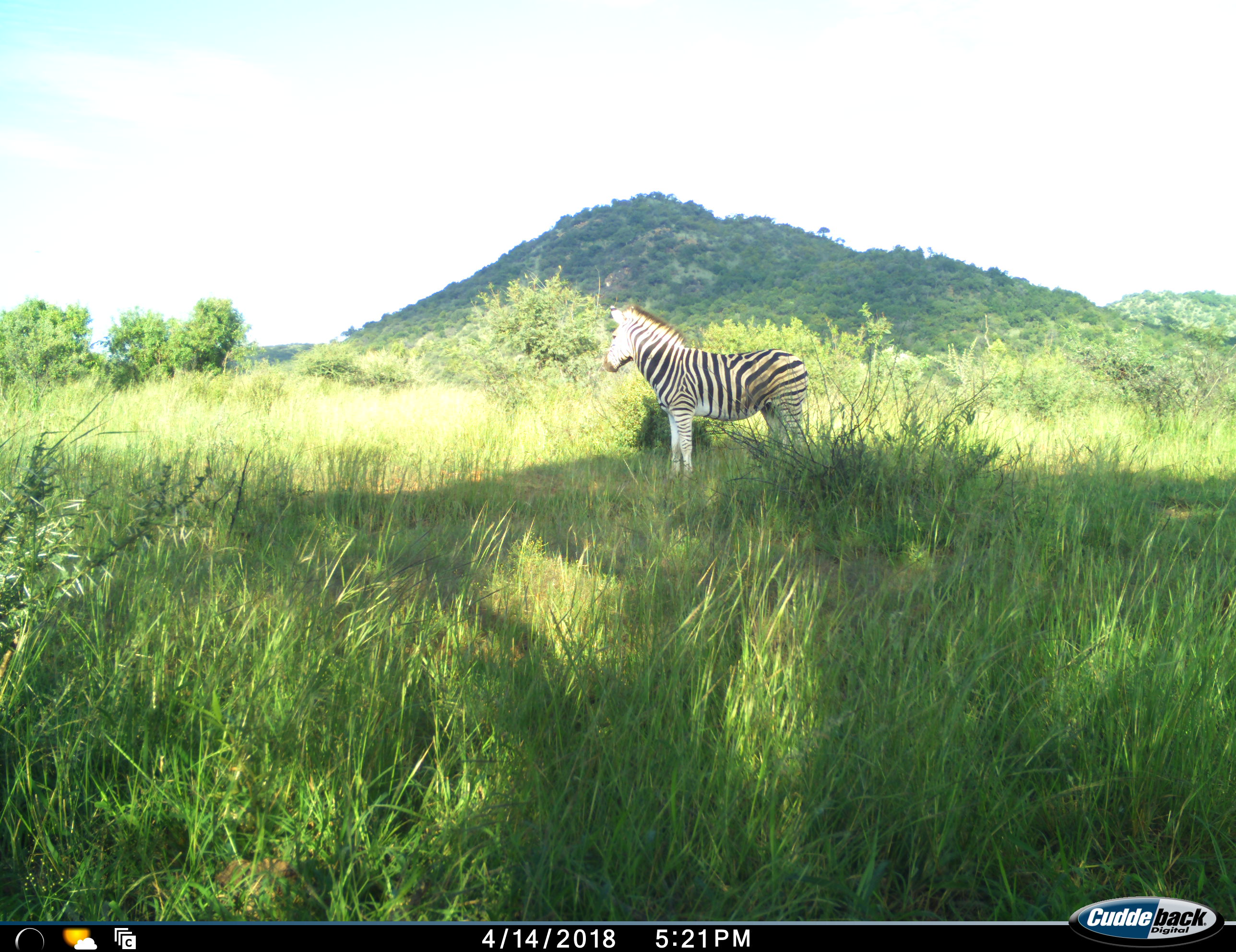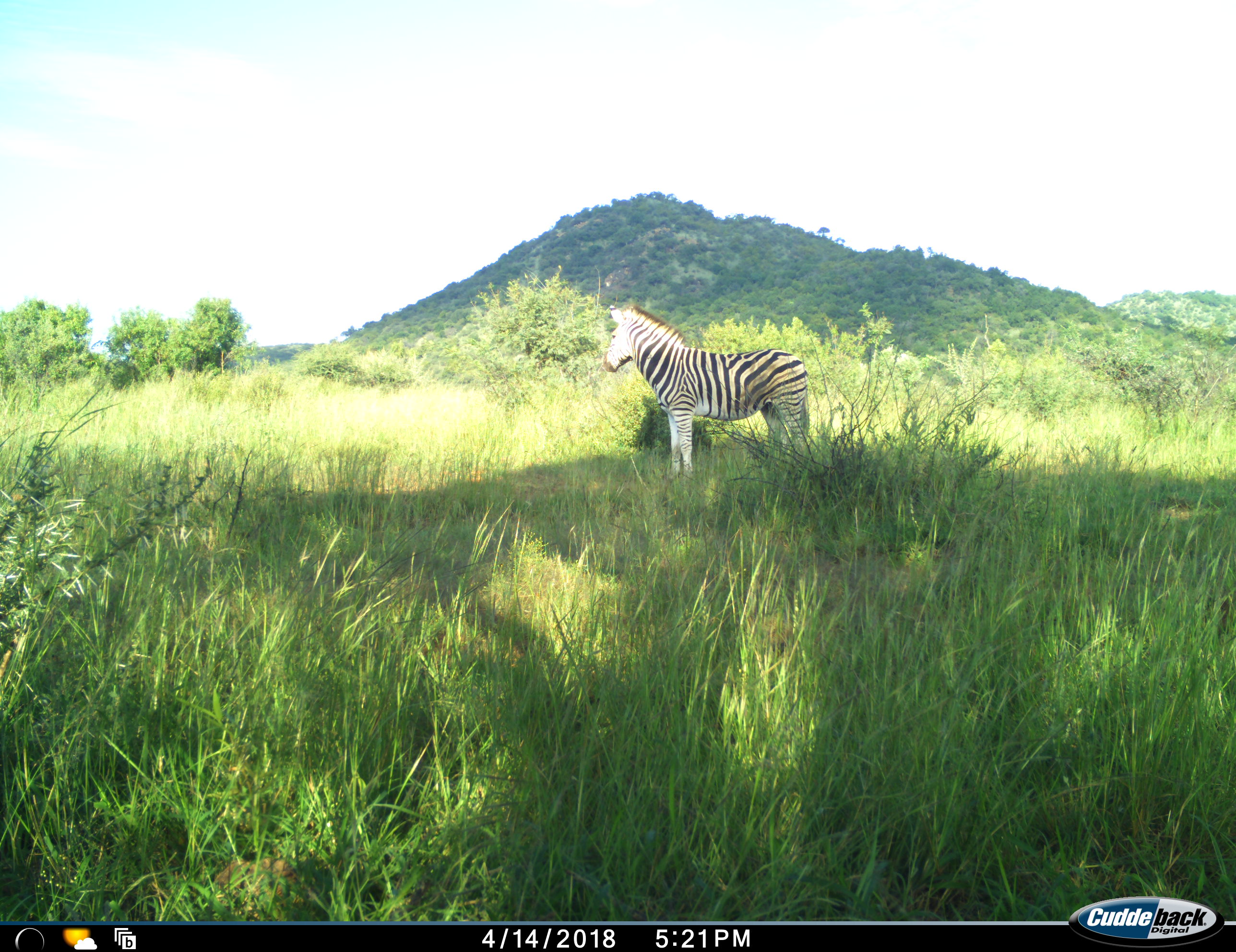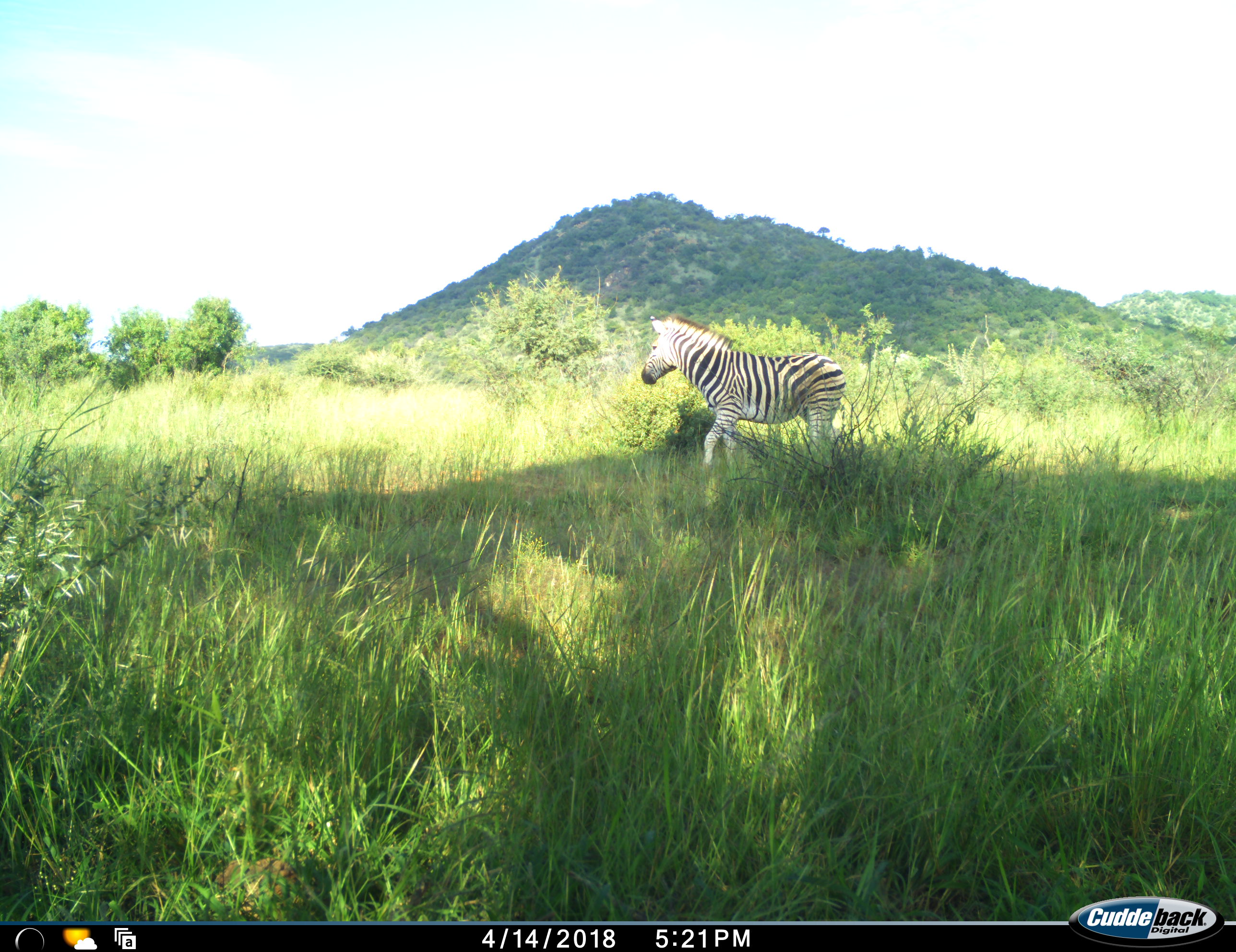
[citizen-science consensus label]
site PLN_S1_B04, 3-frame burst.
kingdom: Animalia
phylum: Chordata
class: Mammalia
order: Perissodactyla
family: Equidae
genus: Equus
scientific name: Equus quagga burchellii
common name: burchell's zebra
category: zebraburchells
Zebraburchells (burchell's zebra) (Equus quagga burchellii), count 1. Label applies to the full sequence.